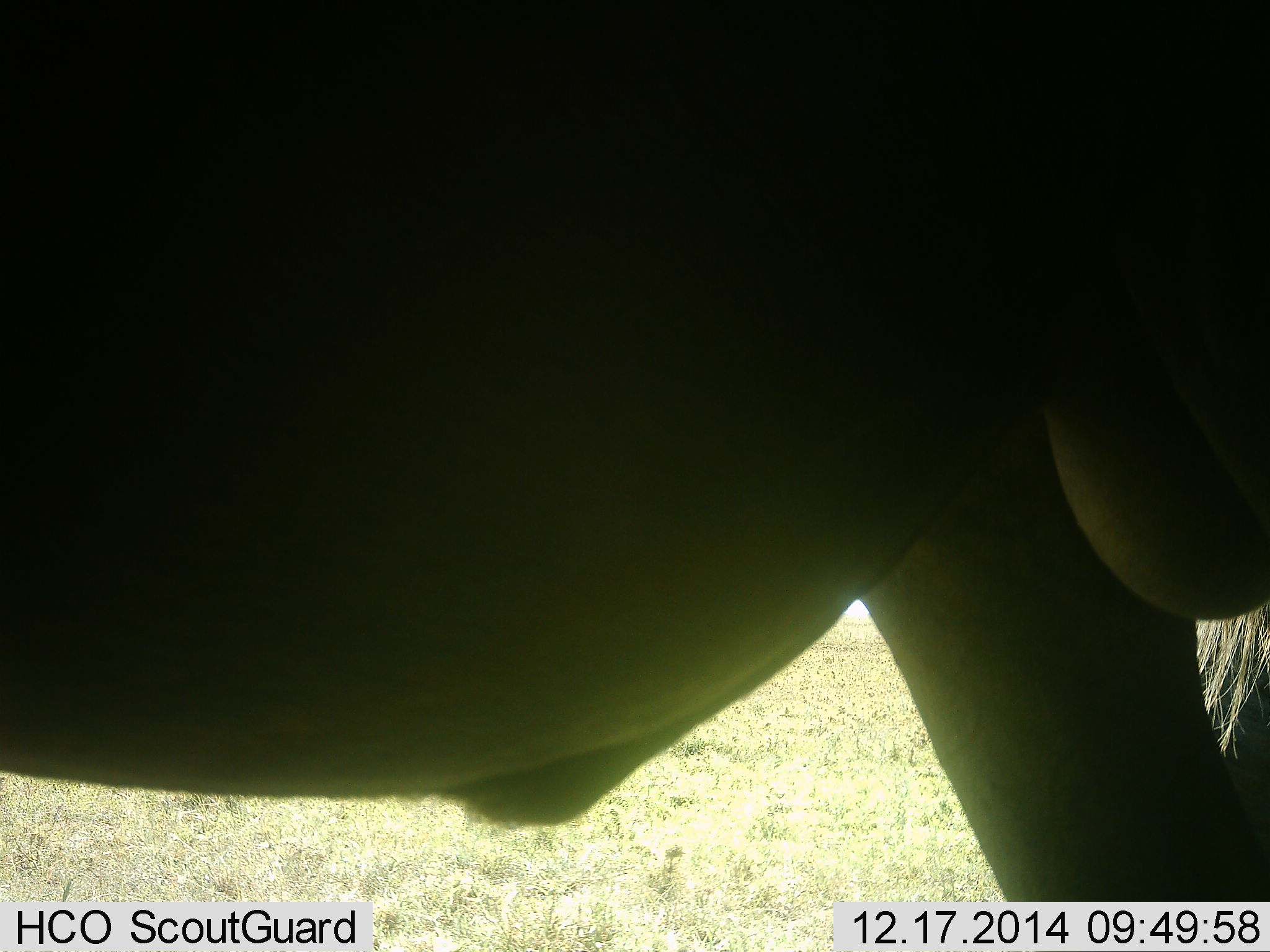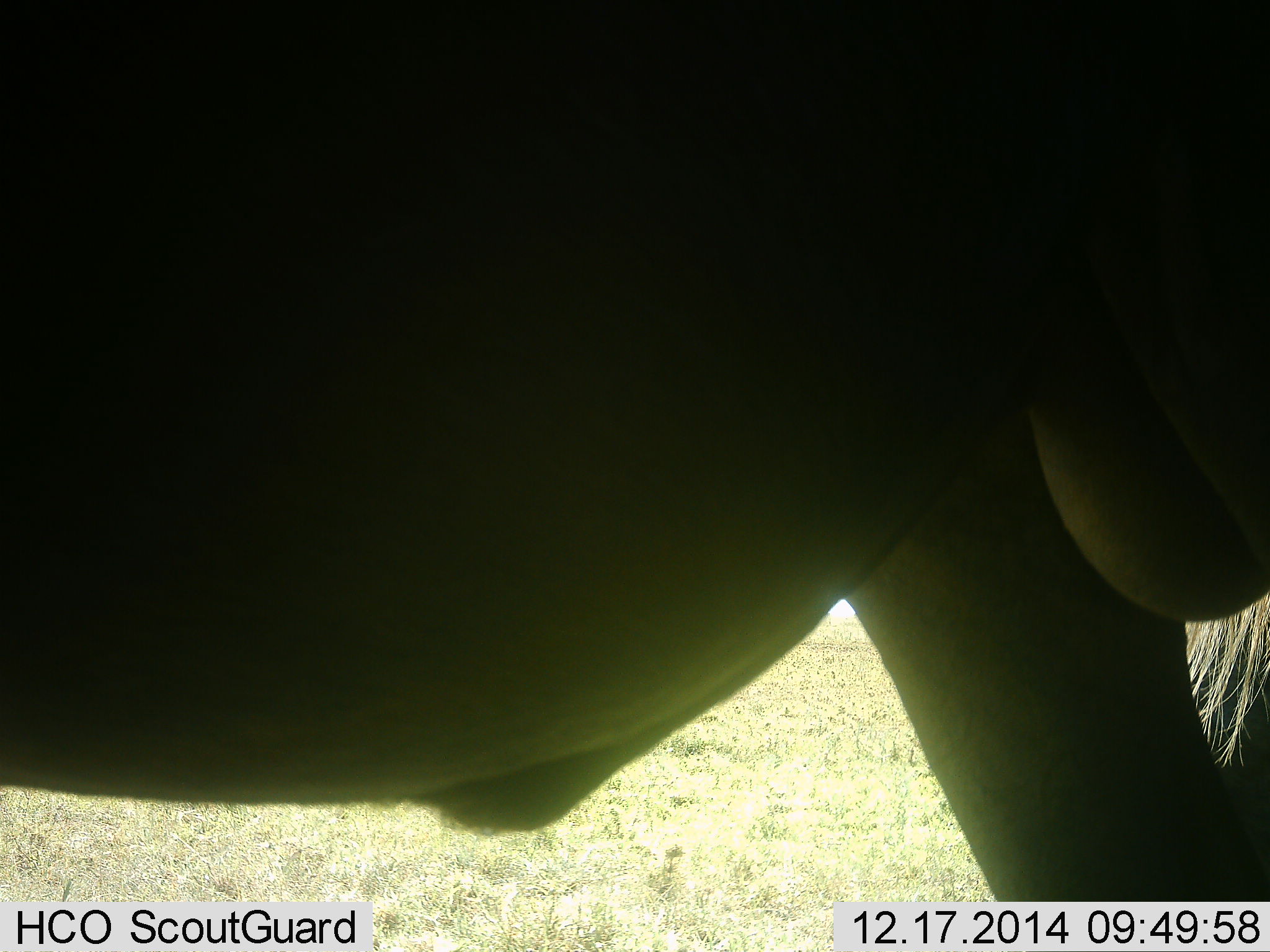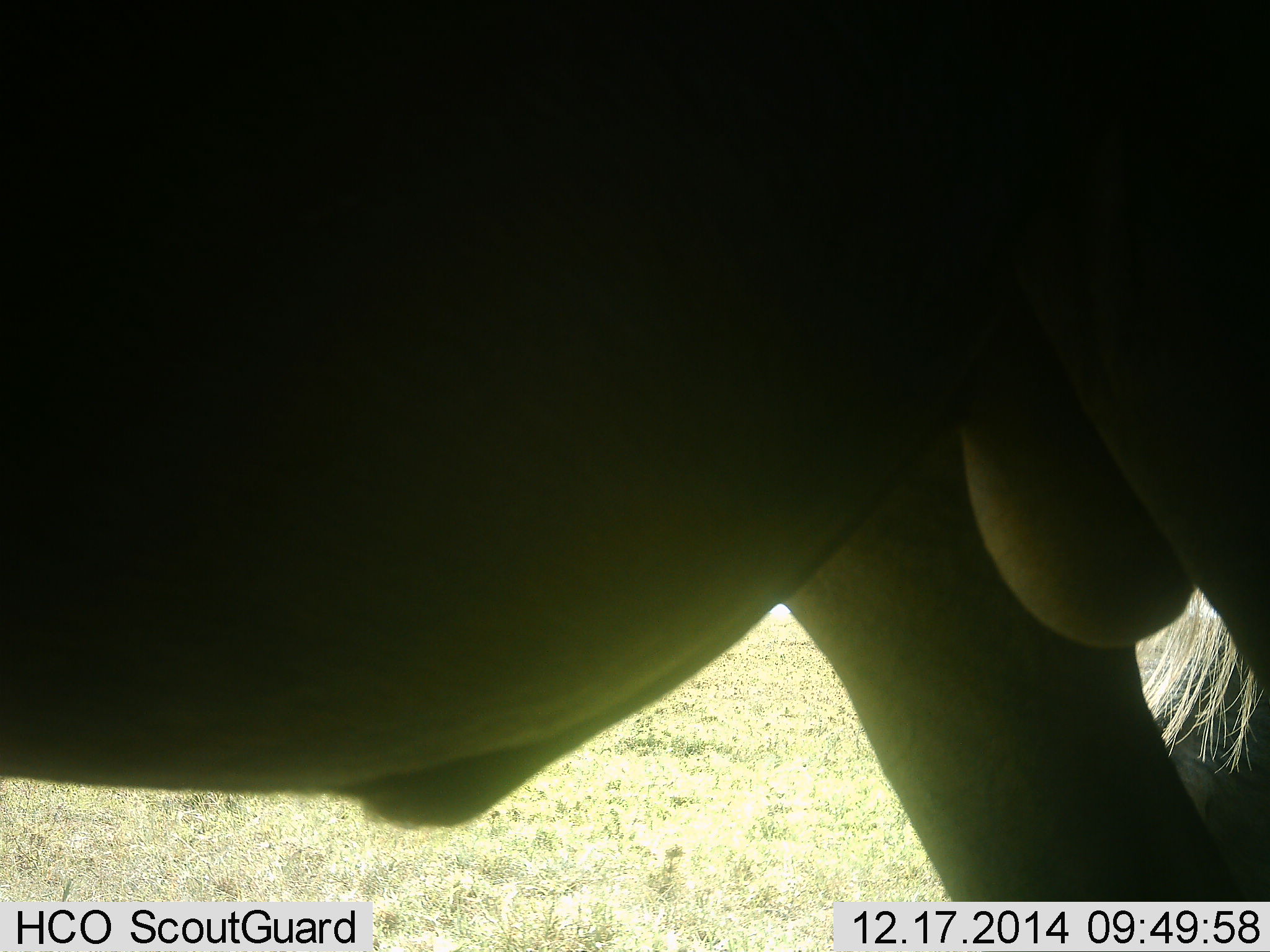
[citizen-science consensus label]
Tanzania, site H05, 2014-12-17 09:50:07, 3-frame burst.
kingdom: Animalia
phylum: Chordata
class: Mammalia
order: Artiodactyla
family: Bovidae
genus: Connochaetes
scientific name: Connochaetes taurinus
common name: blue wildebeest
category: wildebeest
Wildebeest (blue wildebeest) (Connochaetes taurinus), count 1. Behavior (volunteer vote fractions): standing 90%, resting 0%, moving 20%, interacting 0%. Young present (vote fraction): 0%. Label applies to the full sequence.